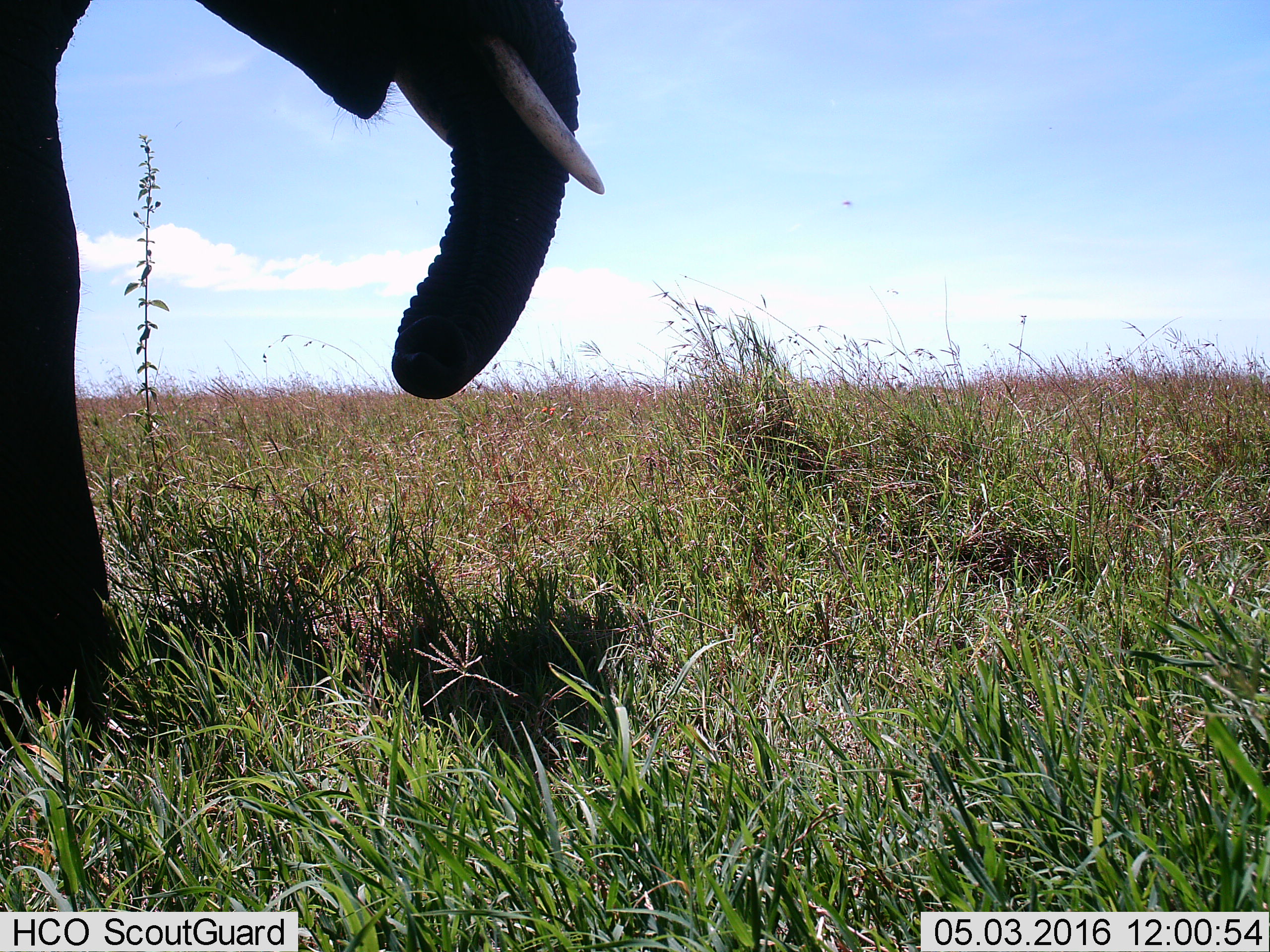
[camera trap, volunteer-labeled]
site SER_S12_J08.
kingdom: Animalia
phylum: Chordata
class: Mammalia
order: Proboscidea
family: Elephantidae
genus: Loxodonta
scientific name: Loxodonta africana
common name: african bush elephant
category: elephant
Elephant (african bush elephant) (Loxodonta africana), count 1. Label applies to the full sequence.